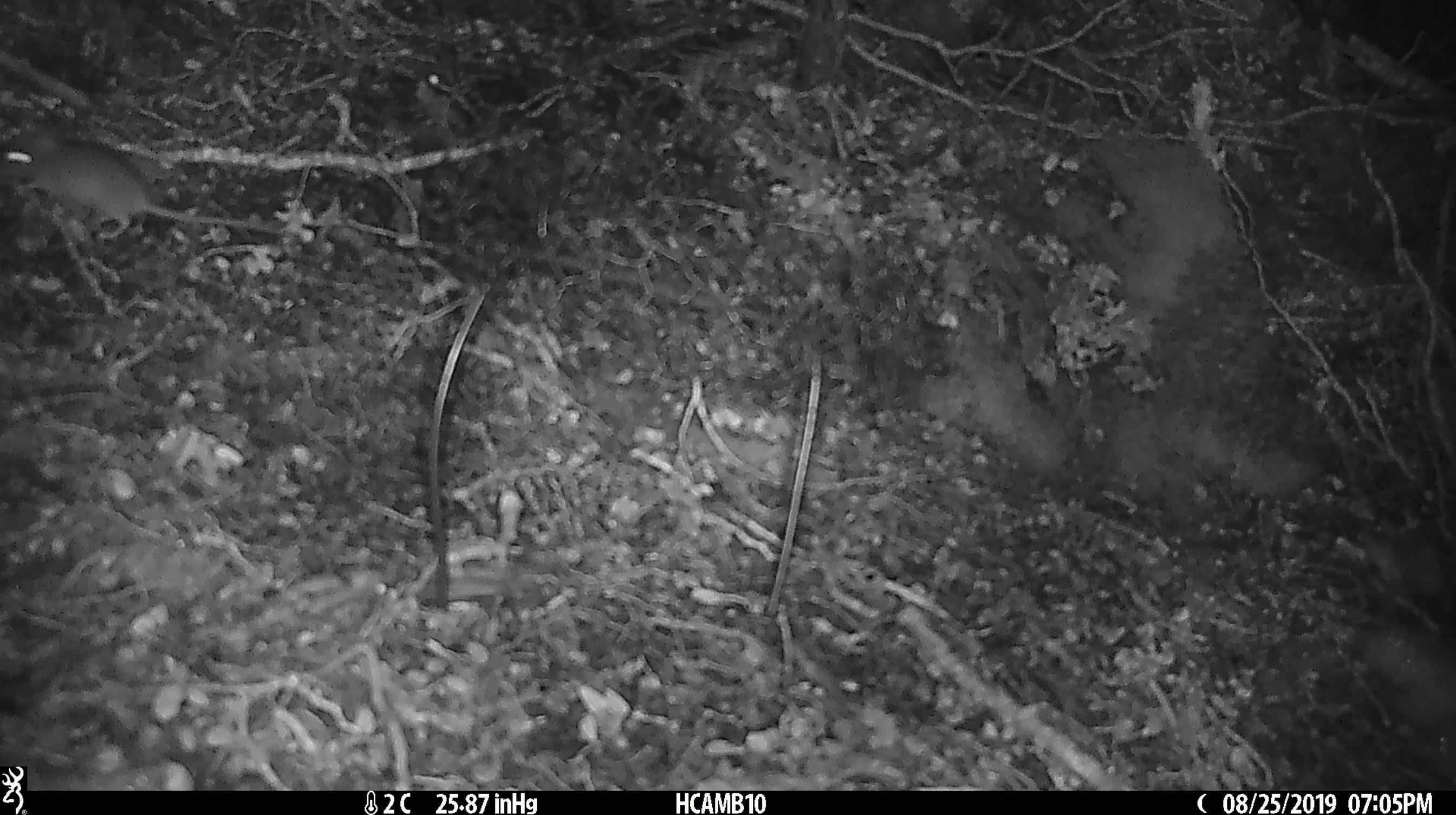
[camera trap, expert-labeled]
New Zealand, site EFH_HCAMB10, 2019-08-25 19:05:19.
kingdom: Animalia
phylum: Chordata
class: Mammalia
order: Rodentia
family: Muridae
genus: Mus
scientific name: Mus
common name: mouse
Mouse (Mus).